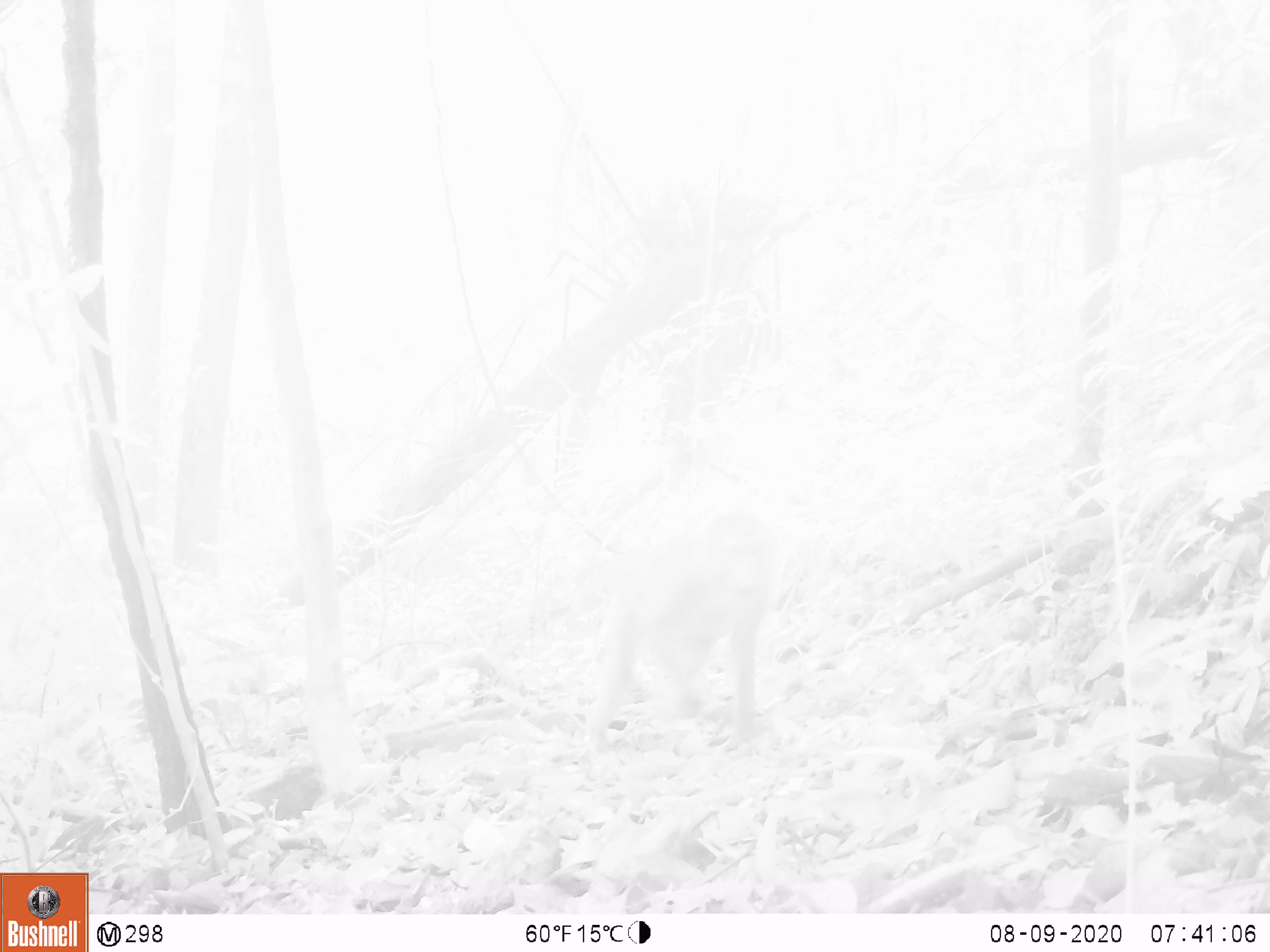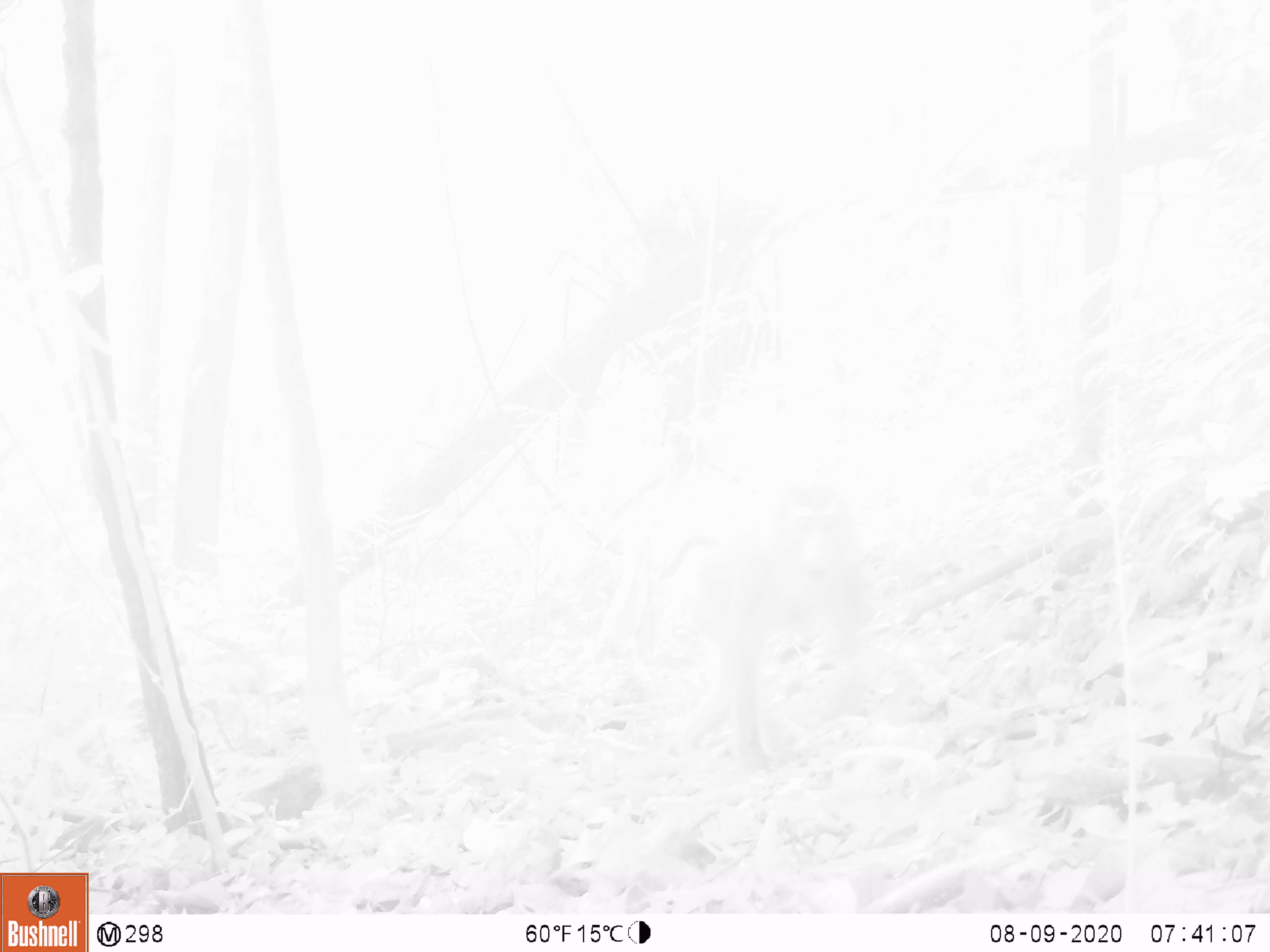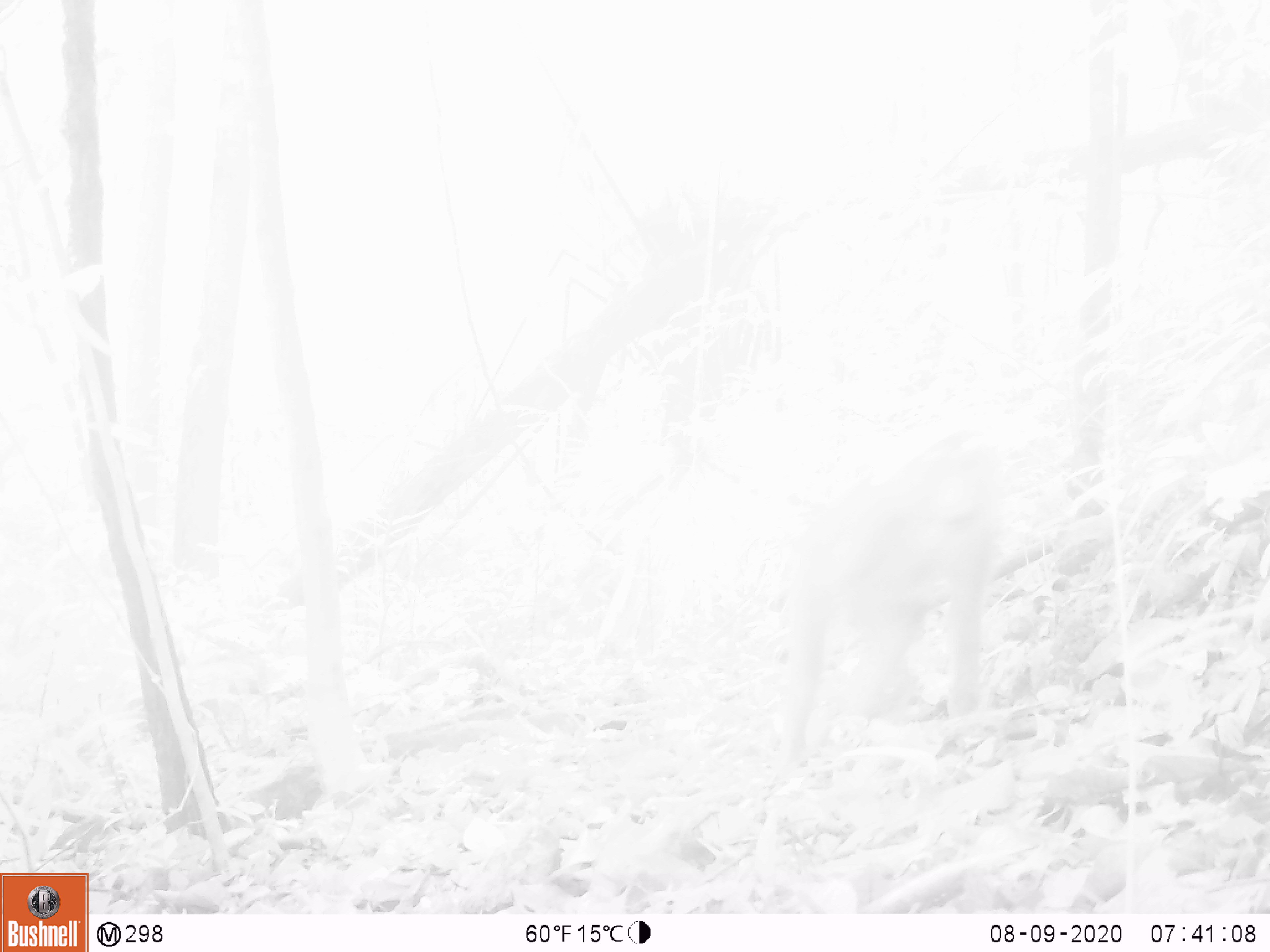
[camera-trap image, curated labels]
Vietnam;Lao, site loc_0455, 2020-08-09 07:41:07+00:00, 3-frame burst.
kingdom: Animalia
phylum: Chordata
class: Mammalia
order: Primates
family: Cercopithecidae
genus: Macaca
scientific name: Macaca nemestrina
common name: pig-tailed macaque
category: pig tailed macaque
Pig tailed macaque (pig-tailed macaque) (Macaca nemestrina). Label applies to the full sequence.